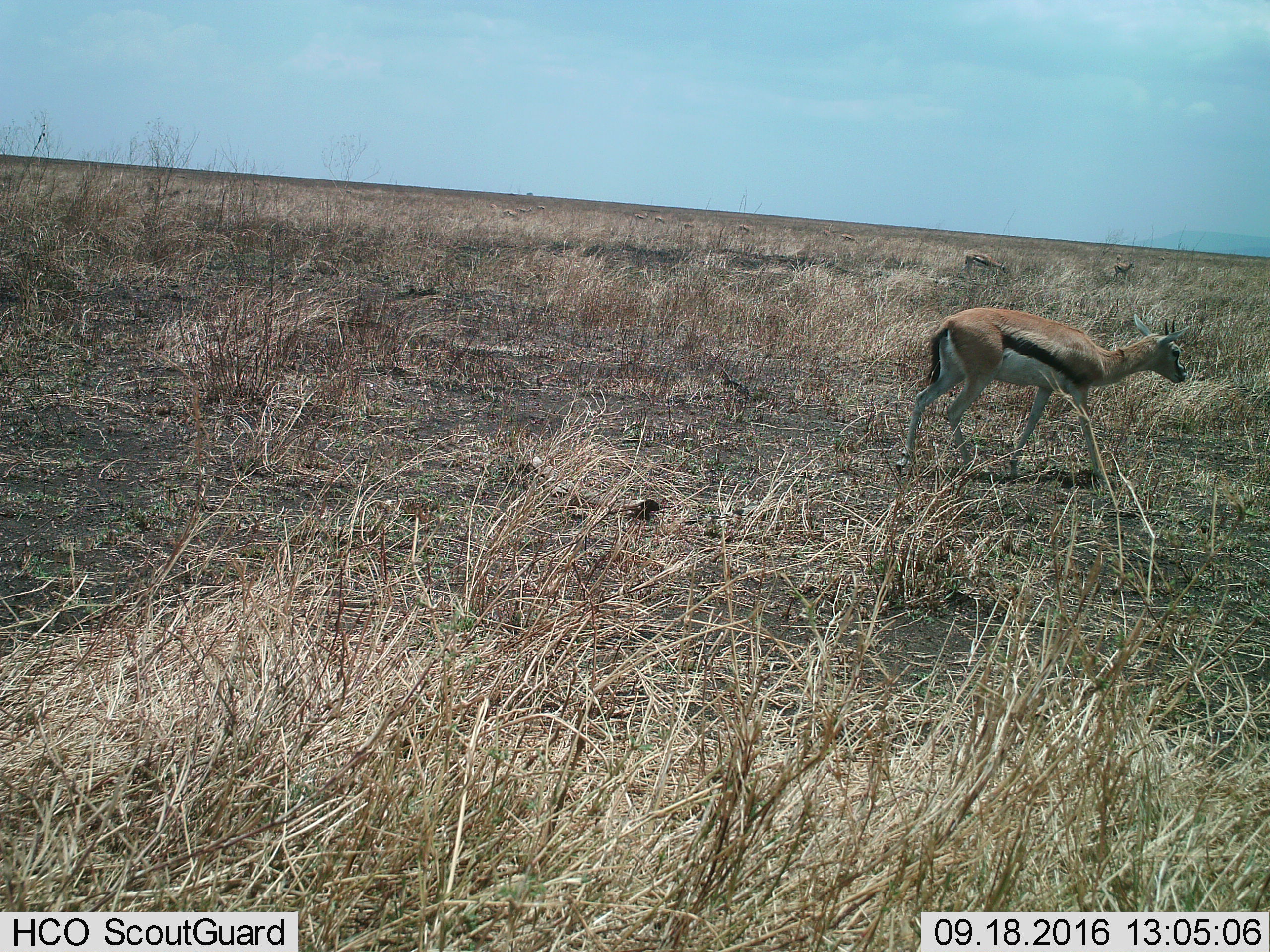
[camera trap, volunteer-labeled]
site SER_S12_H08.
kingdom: Animalia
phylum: Chordata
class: Mammalia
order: Artiodactyla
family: Bovidae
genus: Eudorcas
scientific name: Eudorcas thomsonii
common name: thomson's gazelle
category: gazellethomsons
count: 11-50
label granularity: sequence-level